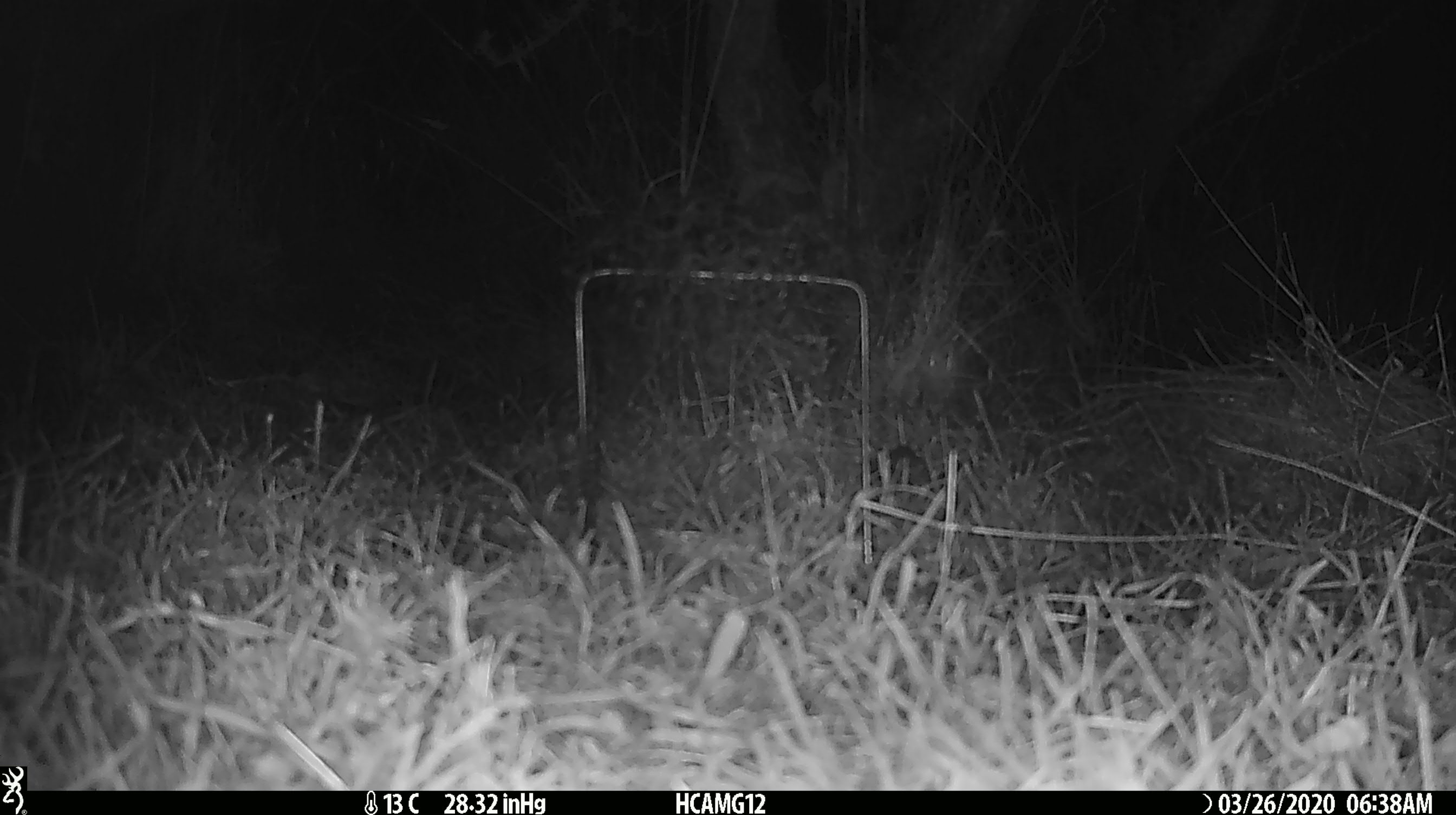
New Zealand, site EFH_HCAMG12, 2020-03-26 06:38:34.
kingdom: Animalia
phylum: Chordata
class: Mammalia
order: Rodentia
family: Muridae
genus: Mus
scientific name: Mus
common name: mouse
Mouse (Mus).